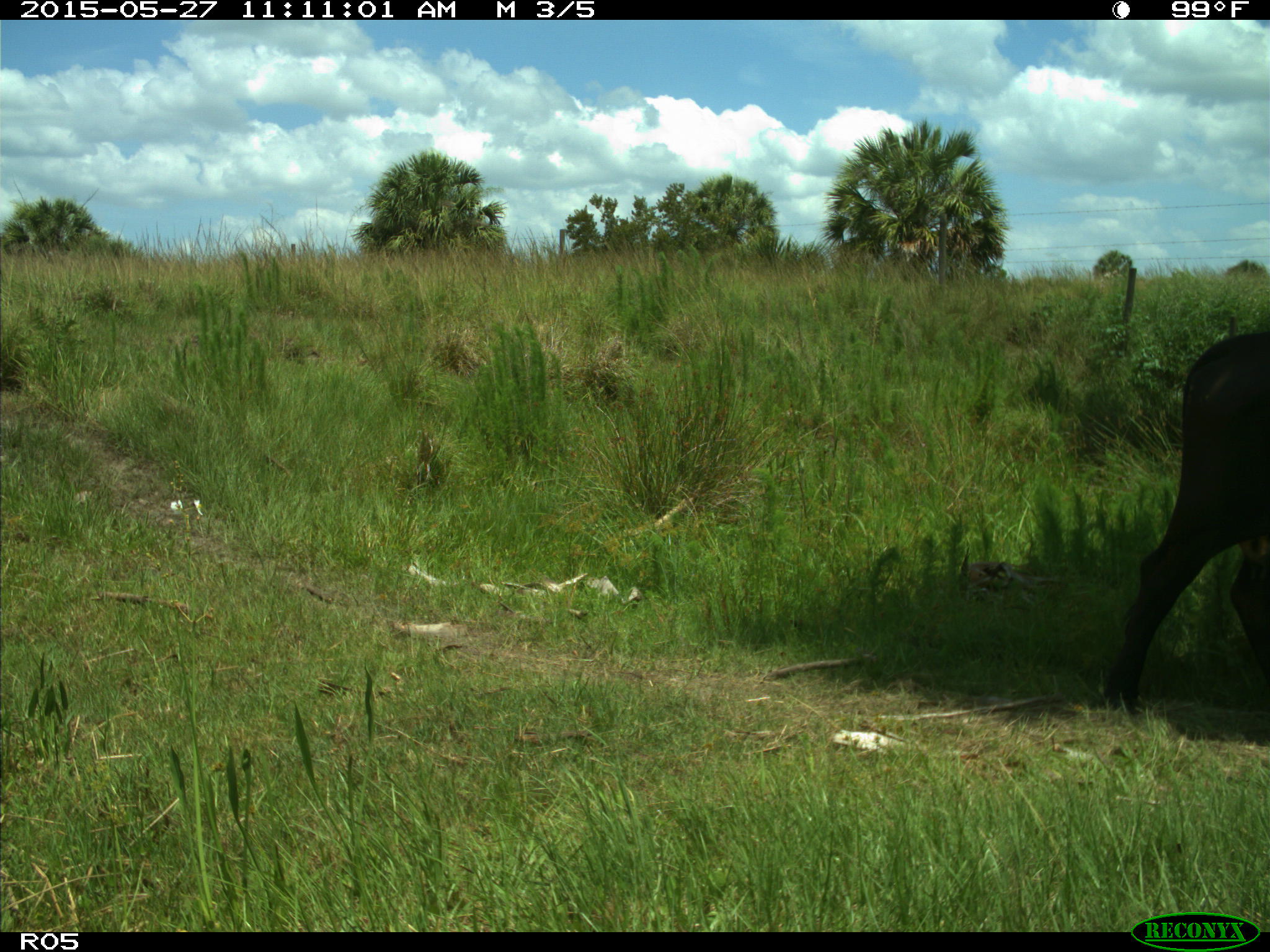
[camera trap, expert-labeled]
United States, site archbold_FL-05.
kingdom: Animalia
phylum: Chordata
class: Mammalia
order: Artiodactyla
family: Bovidae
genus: Bos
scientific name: Bos taurus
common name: domestic cow